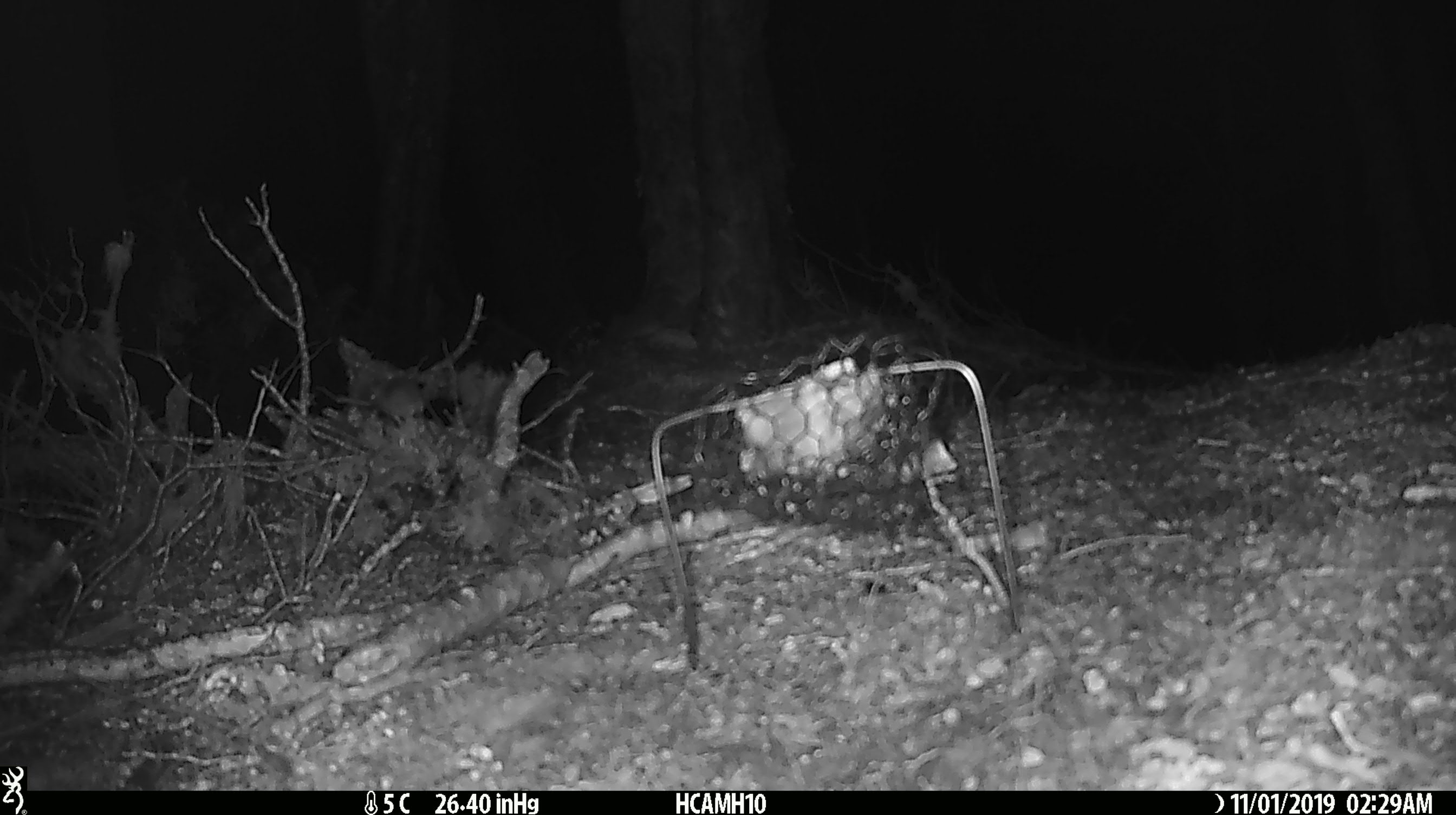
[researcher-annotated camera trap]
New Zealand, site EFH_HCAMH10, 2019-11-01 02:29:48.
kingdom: Animalia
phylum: Chordata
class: Mammalia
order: Rodentia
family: Muridae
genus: Mus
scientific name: Mus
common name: mouse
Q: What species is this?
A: Mouse (Mus).